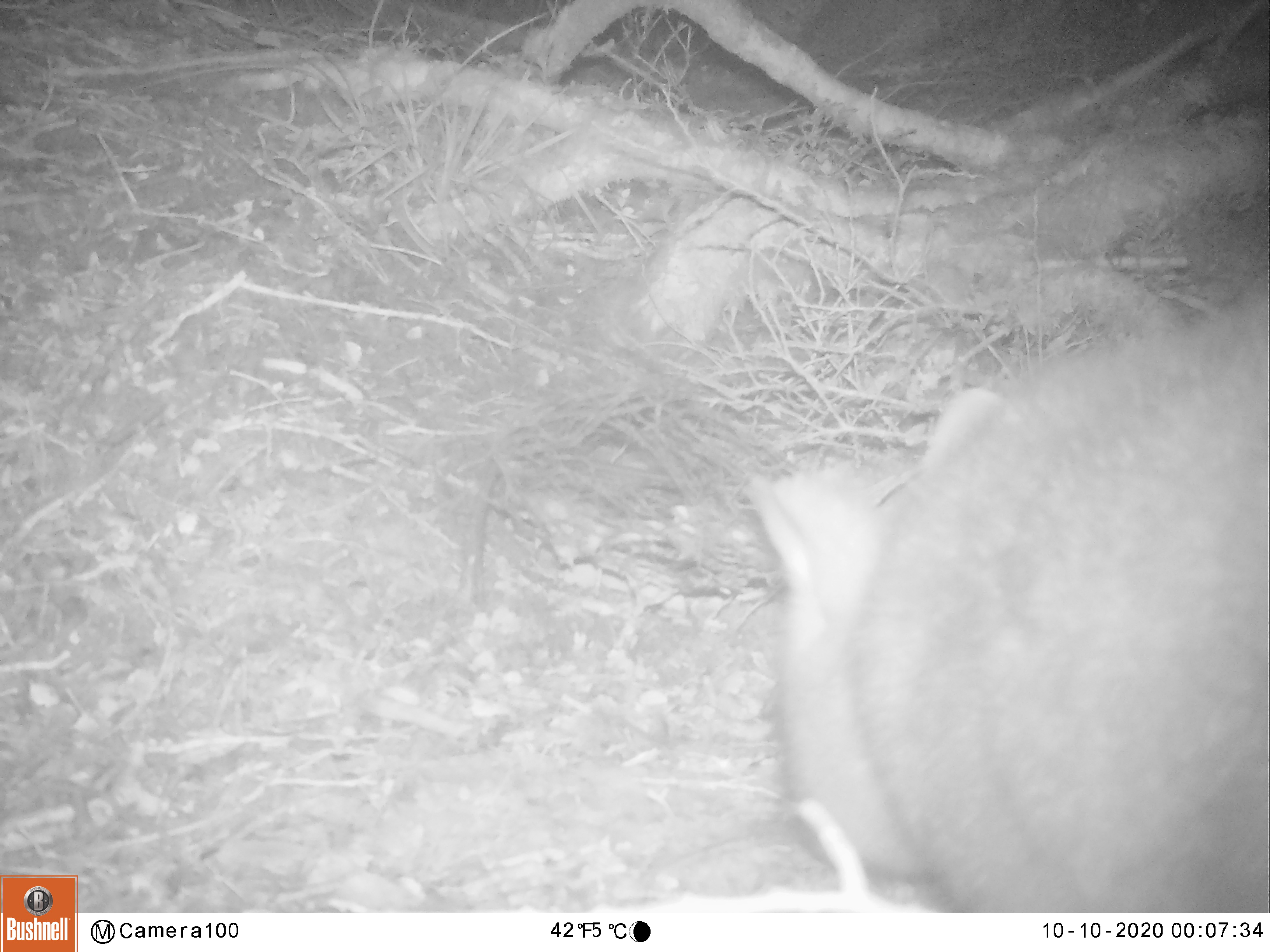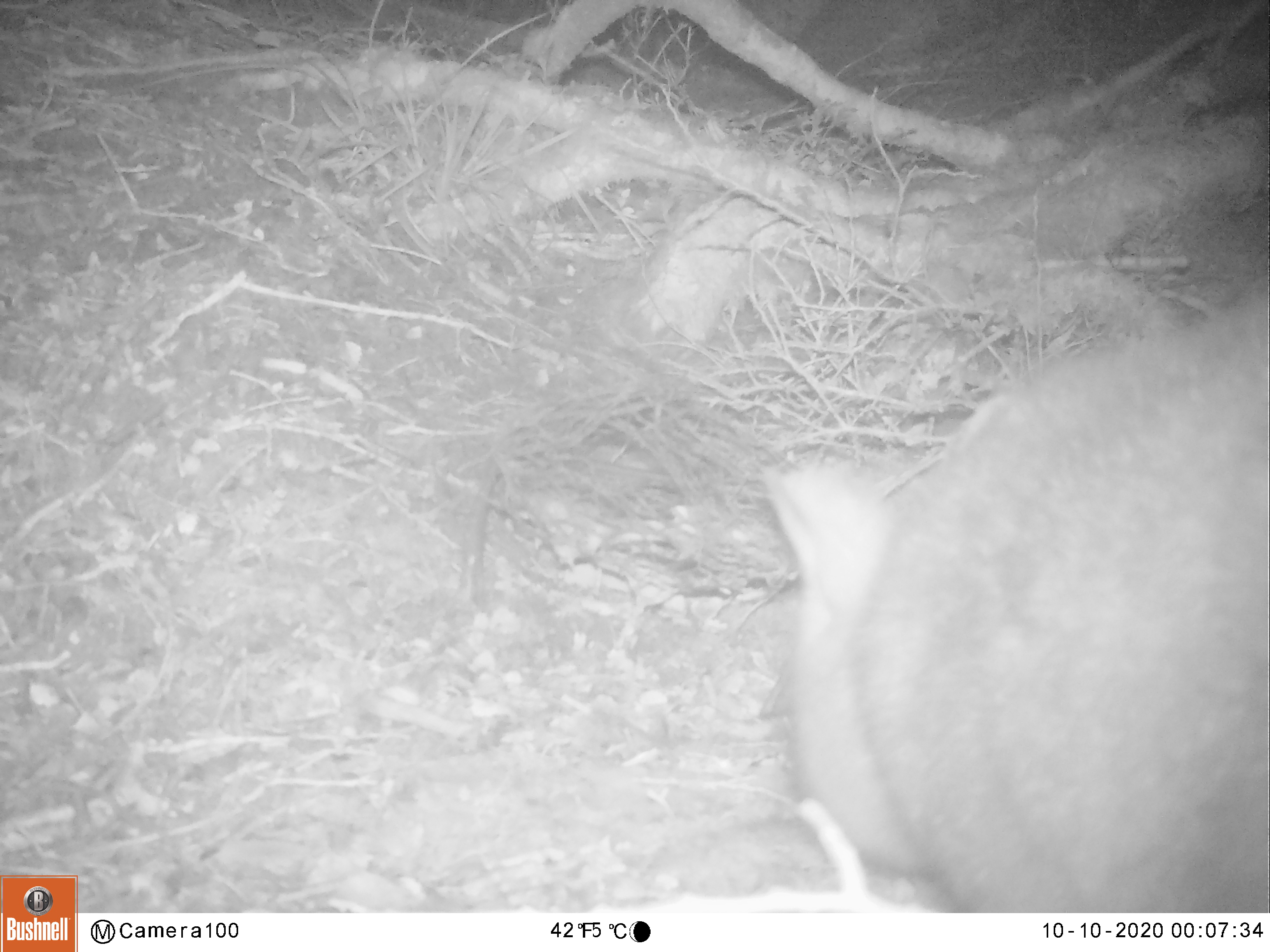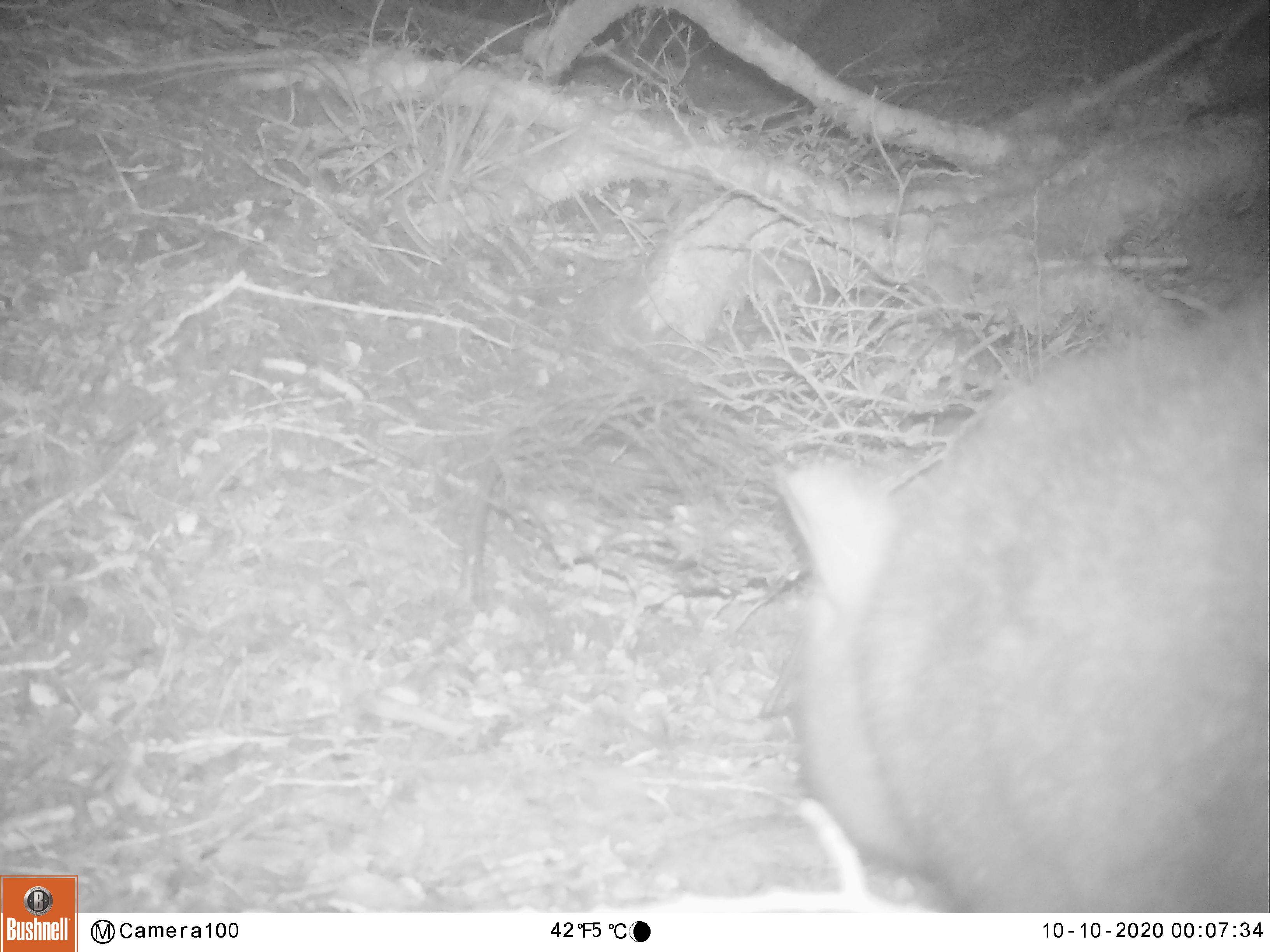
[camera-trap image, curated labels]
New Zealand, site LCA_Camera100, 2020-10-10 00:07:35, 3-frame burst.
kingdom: Animalia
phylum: Chordata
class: Mammalia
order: Diprotodontia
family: Phalangeridae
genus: Trichosurus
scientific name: Trichosurus vulpecula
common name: common brushtail possum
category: possum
Possum (common brushtail possum) (Trichosurus vulpecula).